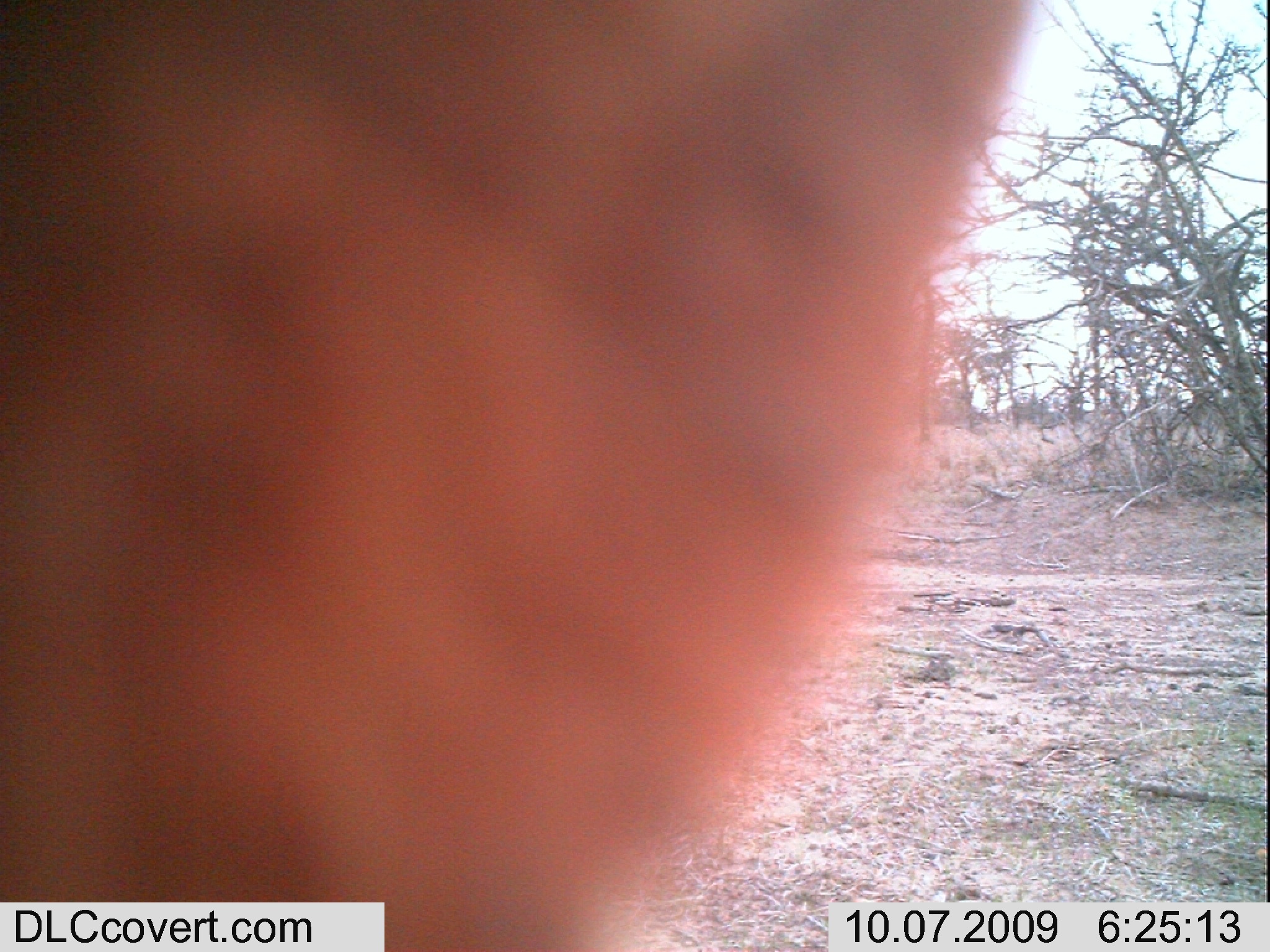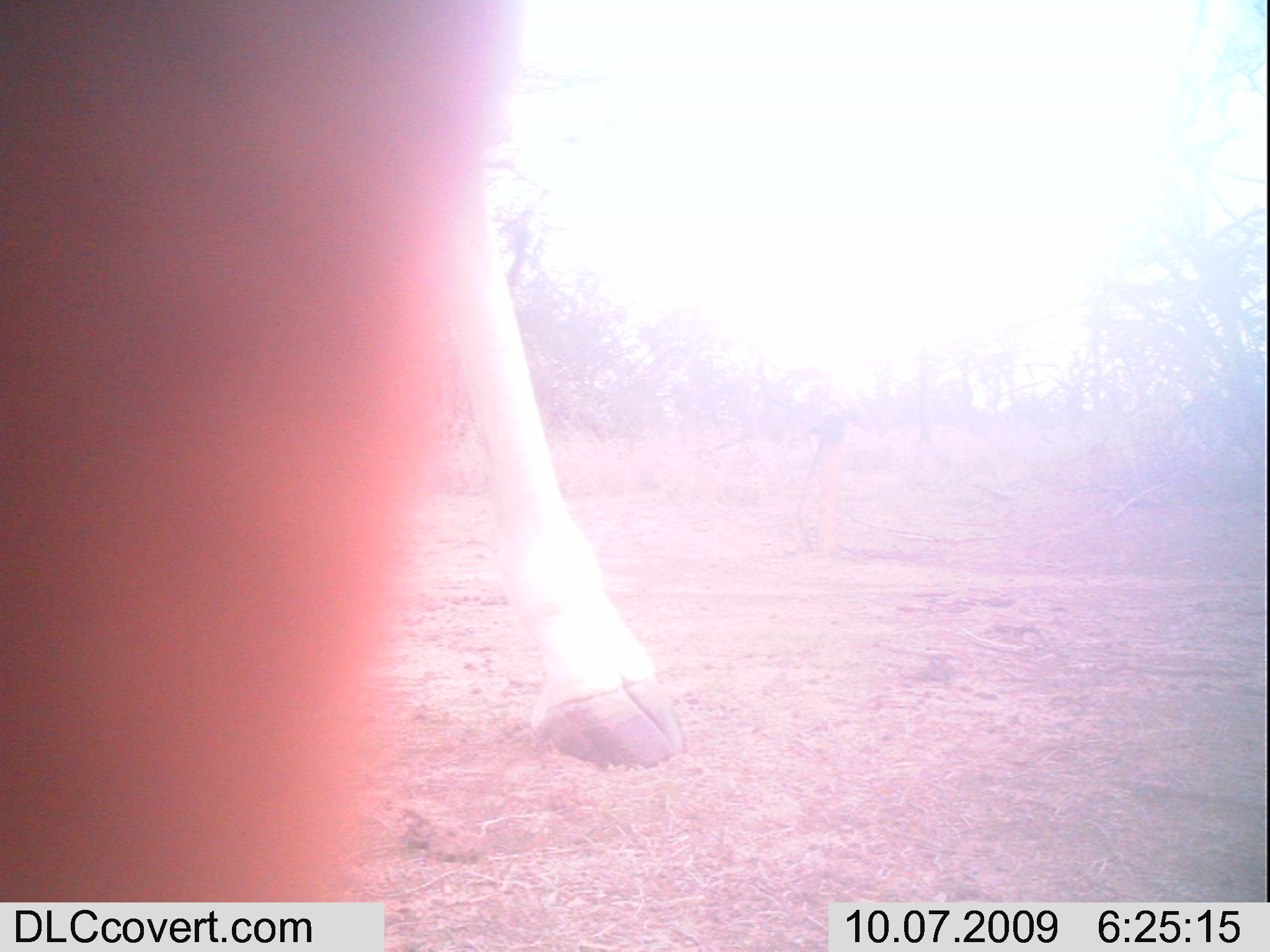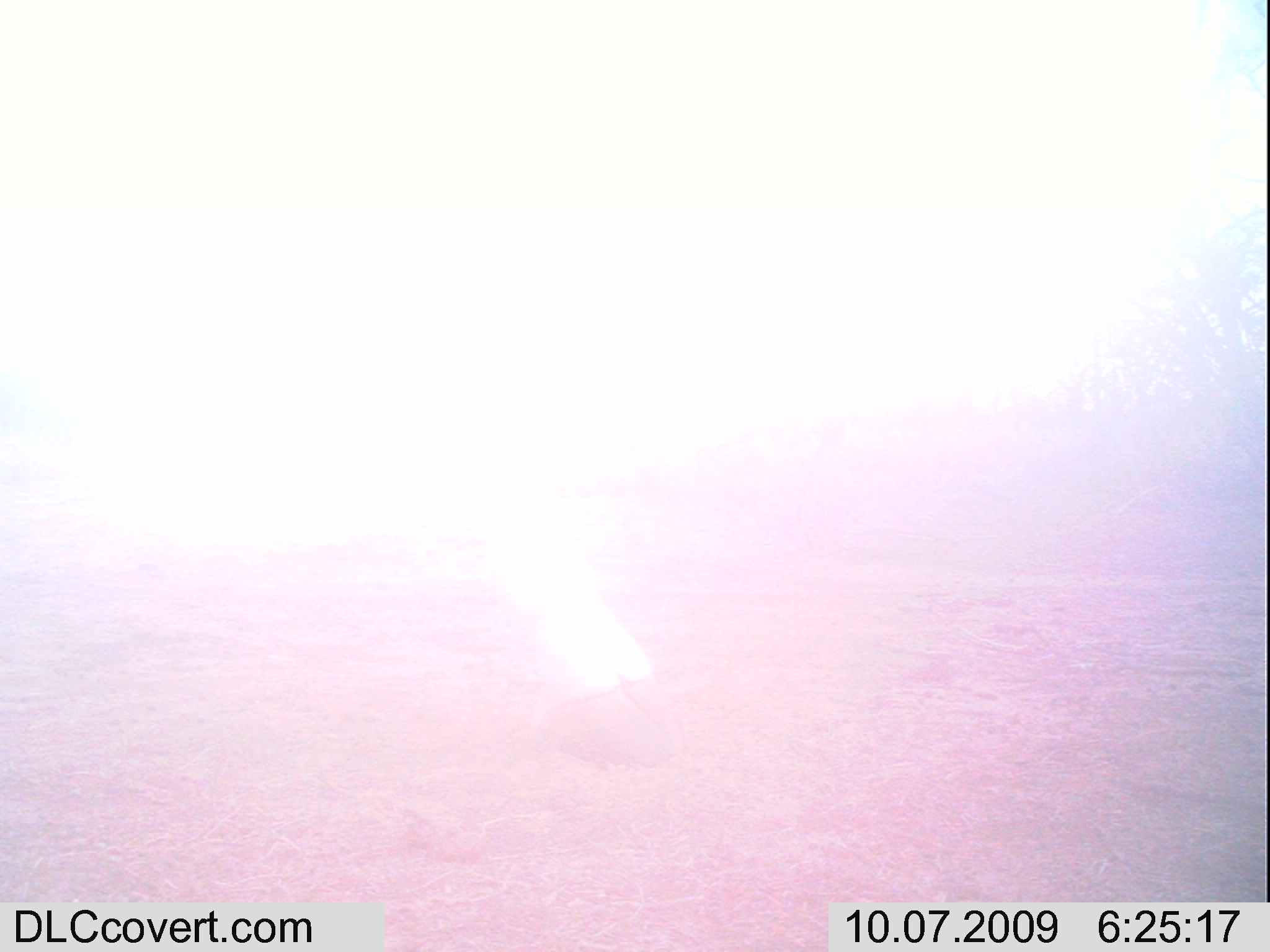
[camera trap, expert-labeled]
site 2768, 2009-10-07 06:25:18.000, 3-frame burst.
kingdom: Animalia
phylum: Chordata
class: Mammalia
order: Artiodactyla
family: Giraffidae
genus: Giraffa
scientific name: Giraffa camelopardalis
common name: giraffe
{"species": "Giraffa camelopardalis (giraffe)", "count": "1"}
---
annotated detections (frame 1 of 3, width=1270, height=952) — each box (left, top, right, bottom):
giraffa camelopardalis: (1, 3, 1042, 952)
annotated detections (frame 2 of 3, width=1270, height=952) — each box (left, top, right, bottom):
giraffa camelopardalis: (425, 140, 684, 770)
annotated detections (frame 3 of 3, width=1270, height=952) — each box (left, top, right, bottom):
giraffa camelopardalis: (0, 0, 704, 800)